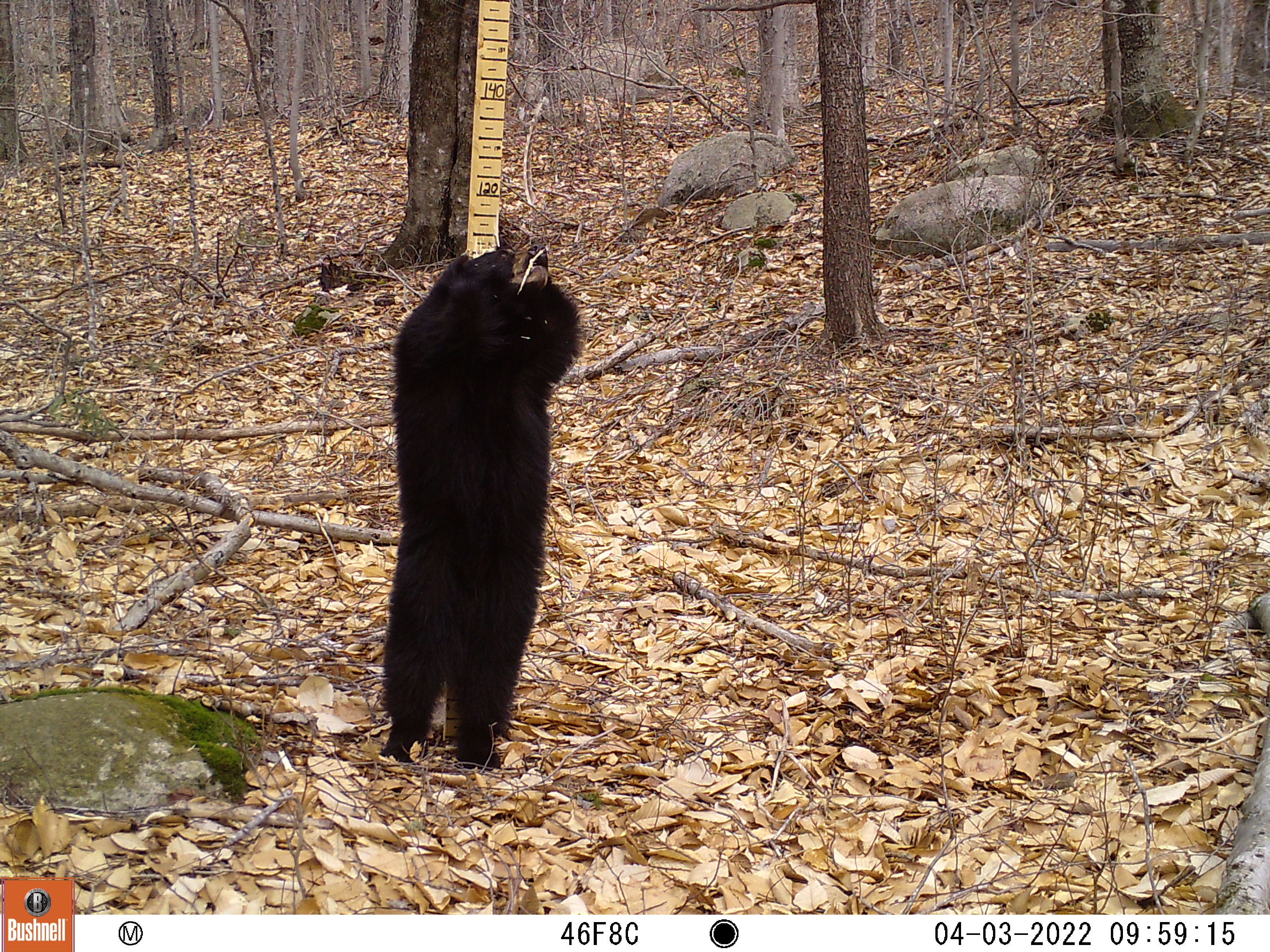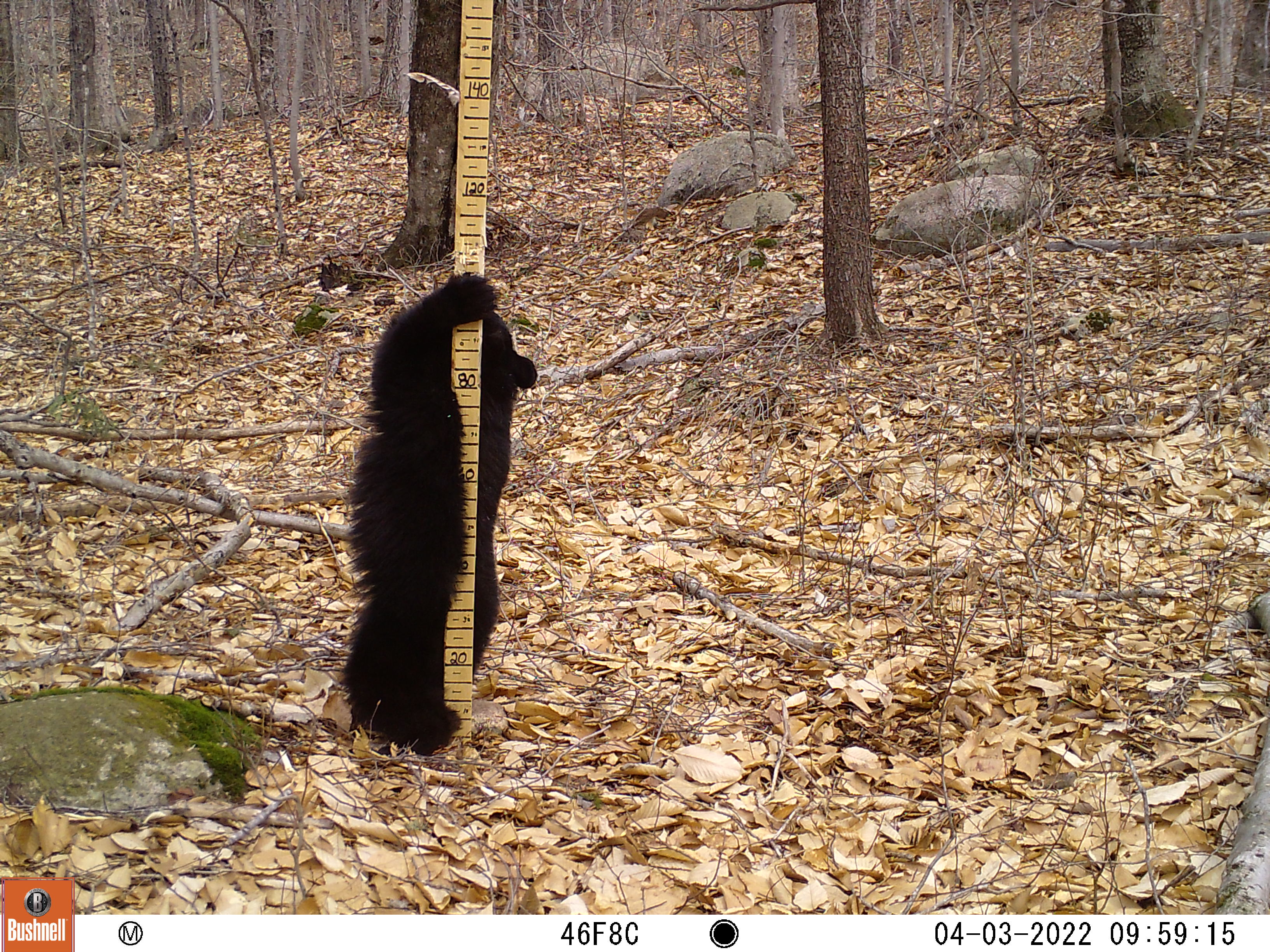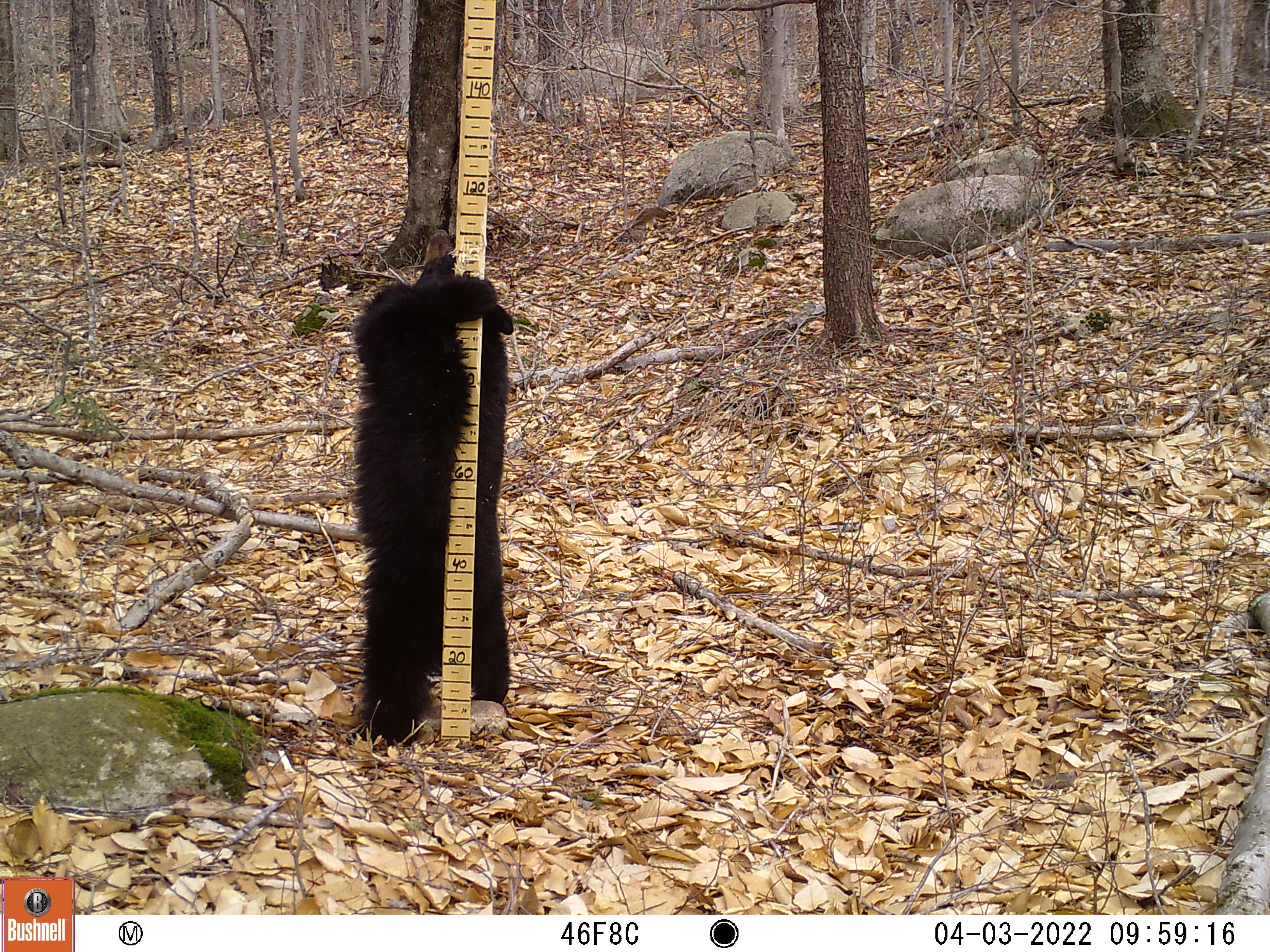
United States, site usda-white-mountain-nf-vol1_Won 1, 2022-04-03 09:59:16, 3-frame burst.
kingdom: Animalia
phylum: Chordata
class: Mammalia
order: Carnivora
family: Ursidae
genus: Ursus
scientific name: Ursus americanus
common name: black bear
Black bear (Ursus americanus).